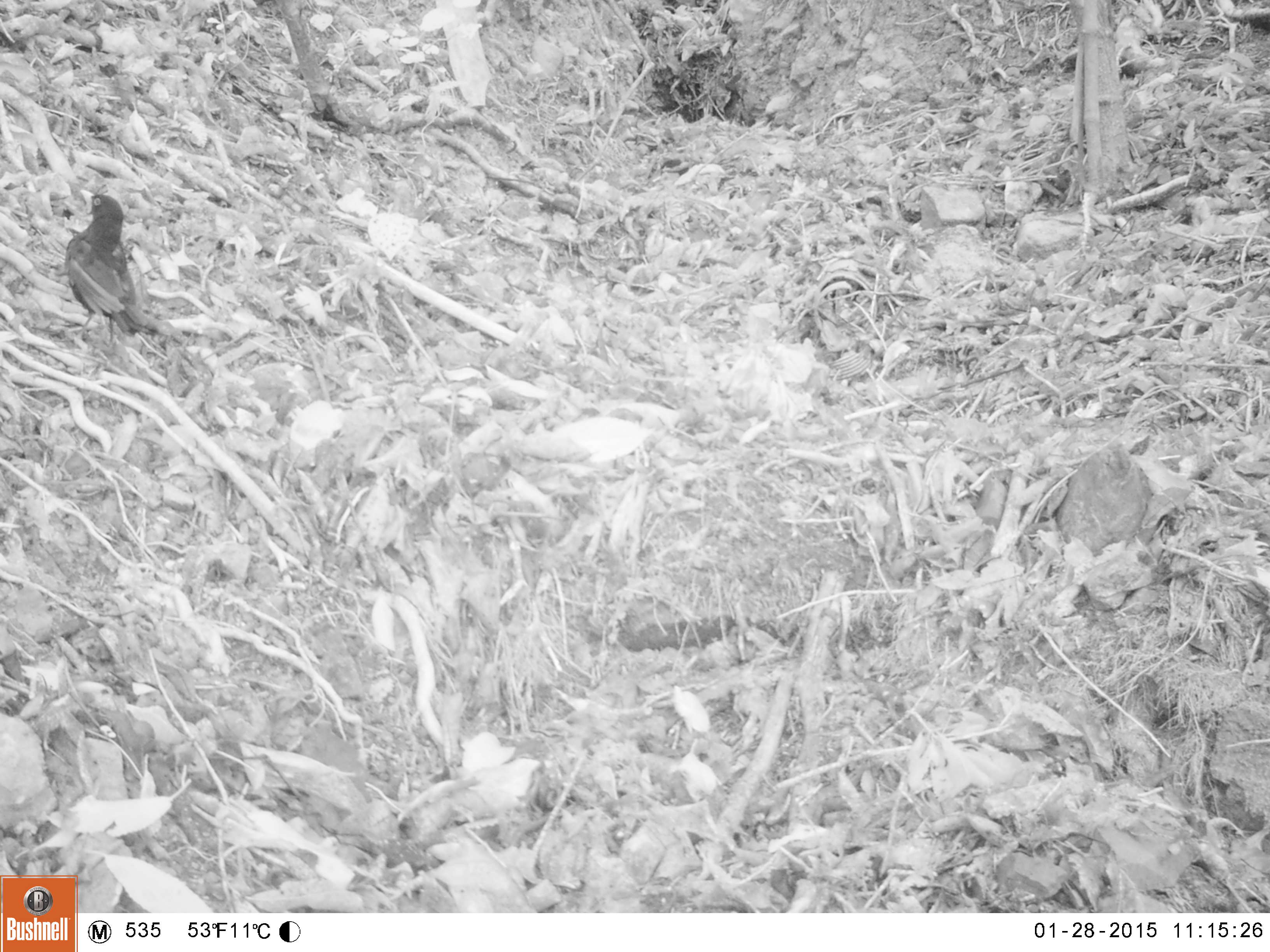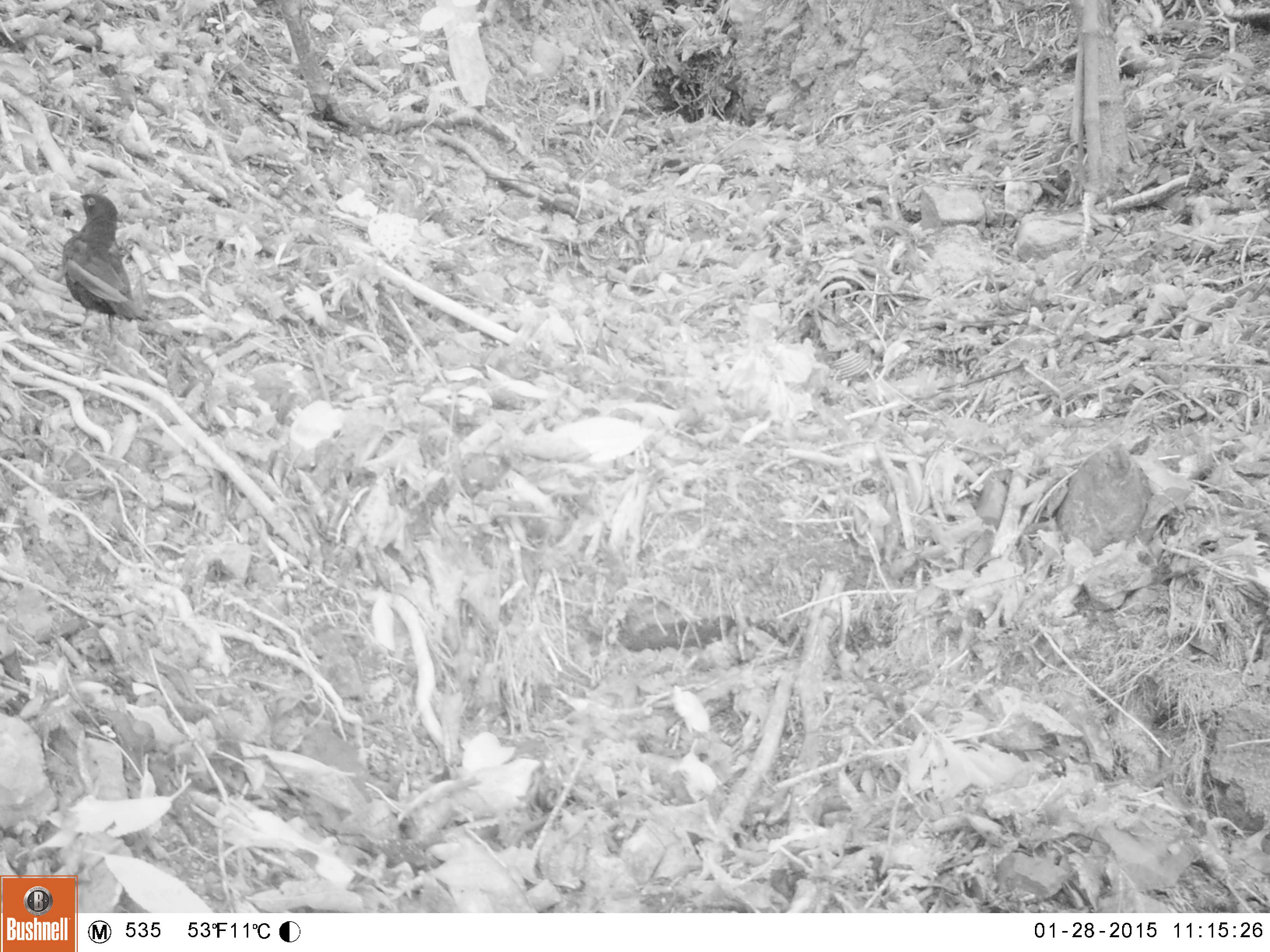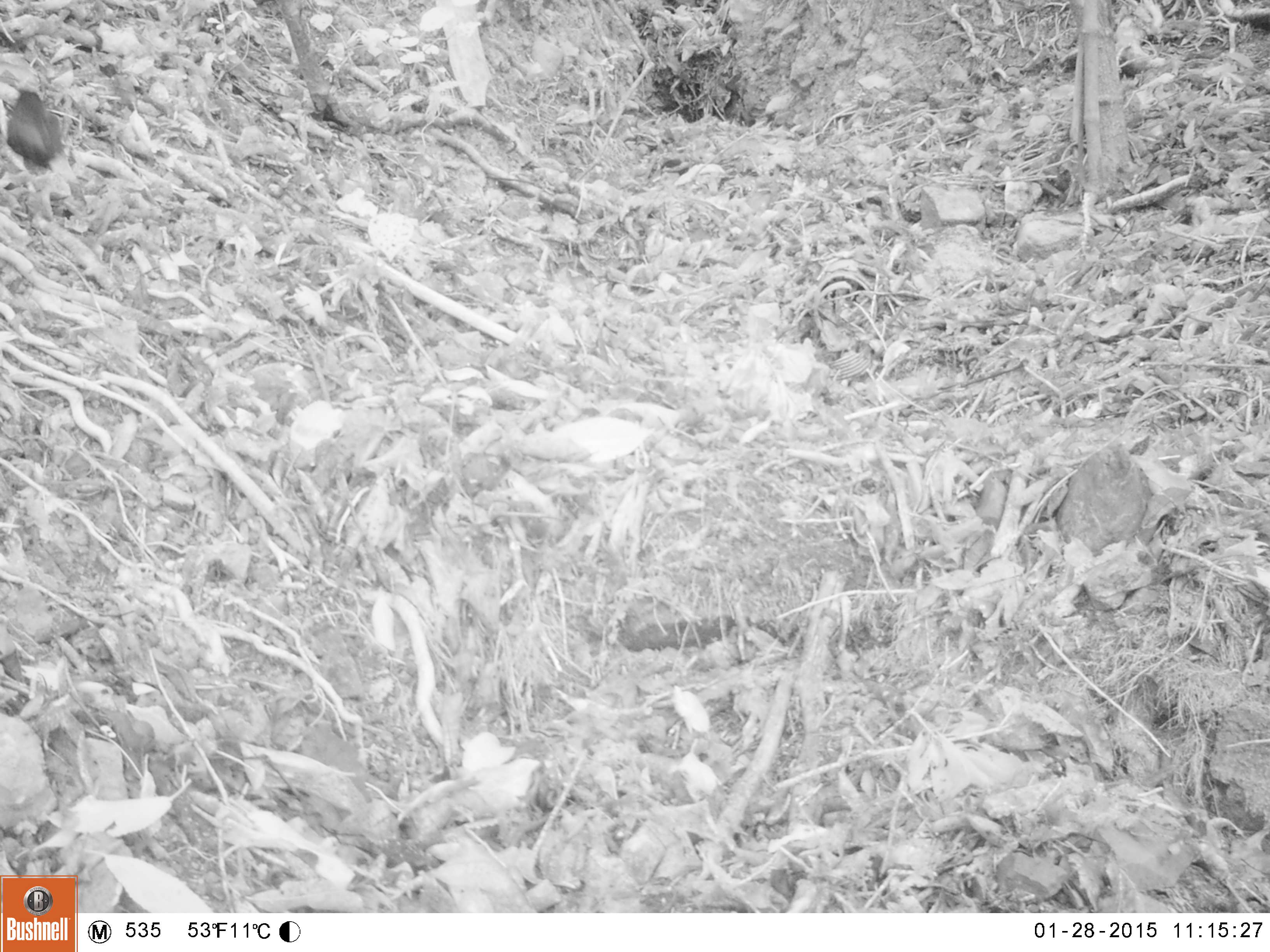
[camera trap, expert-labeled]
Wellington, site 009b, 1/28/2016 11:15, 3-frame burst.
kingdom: Animalia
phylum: Chordata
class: Aves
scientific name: Aves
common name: bird